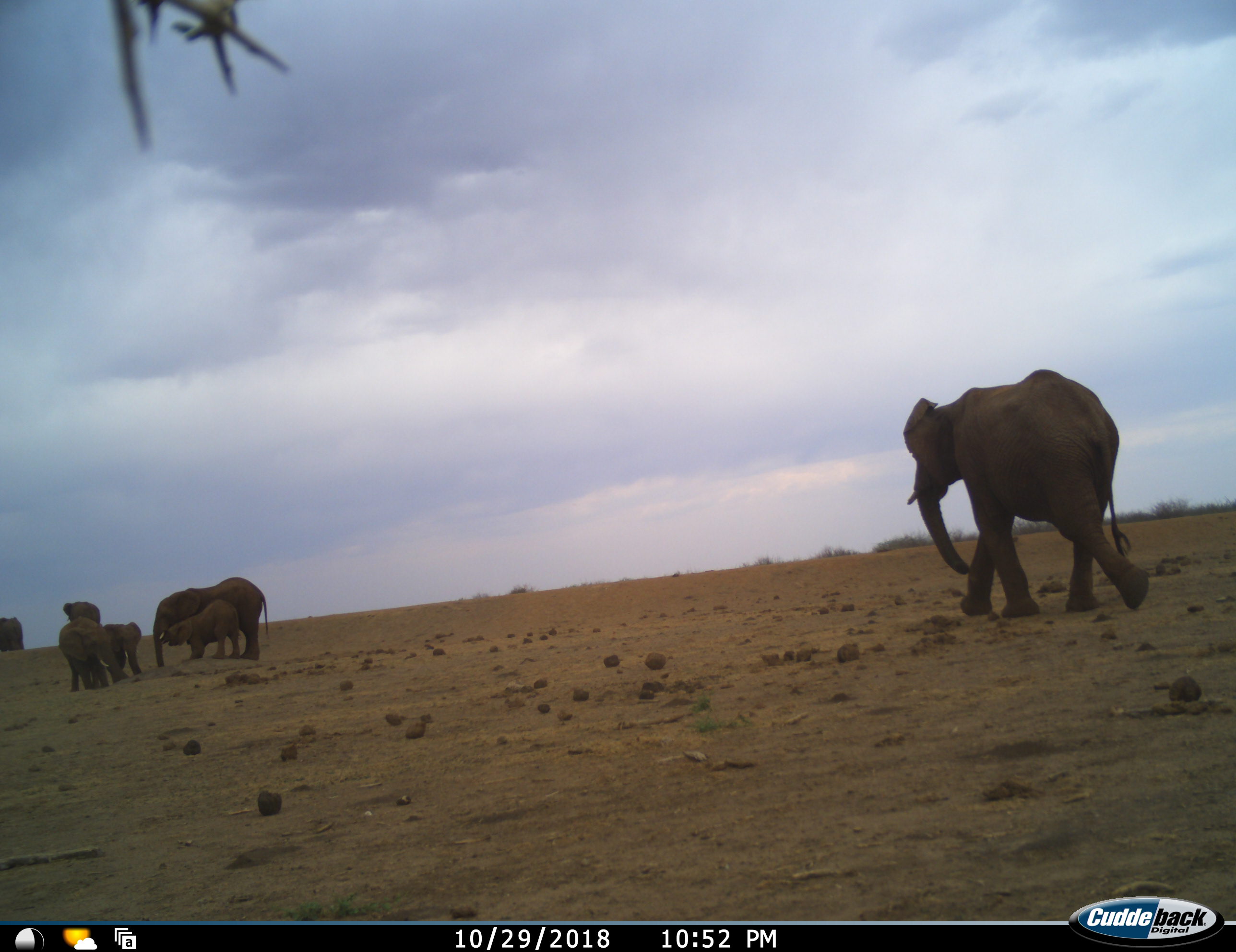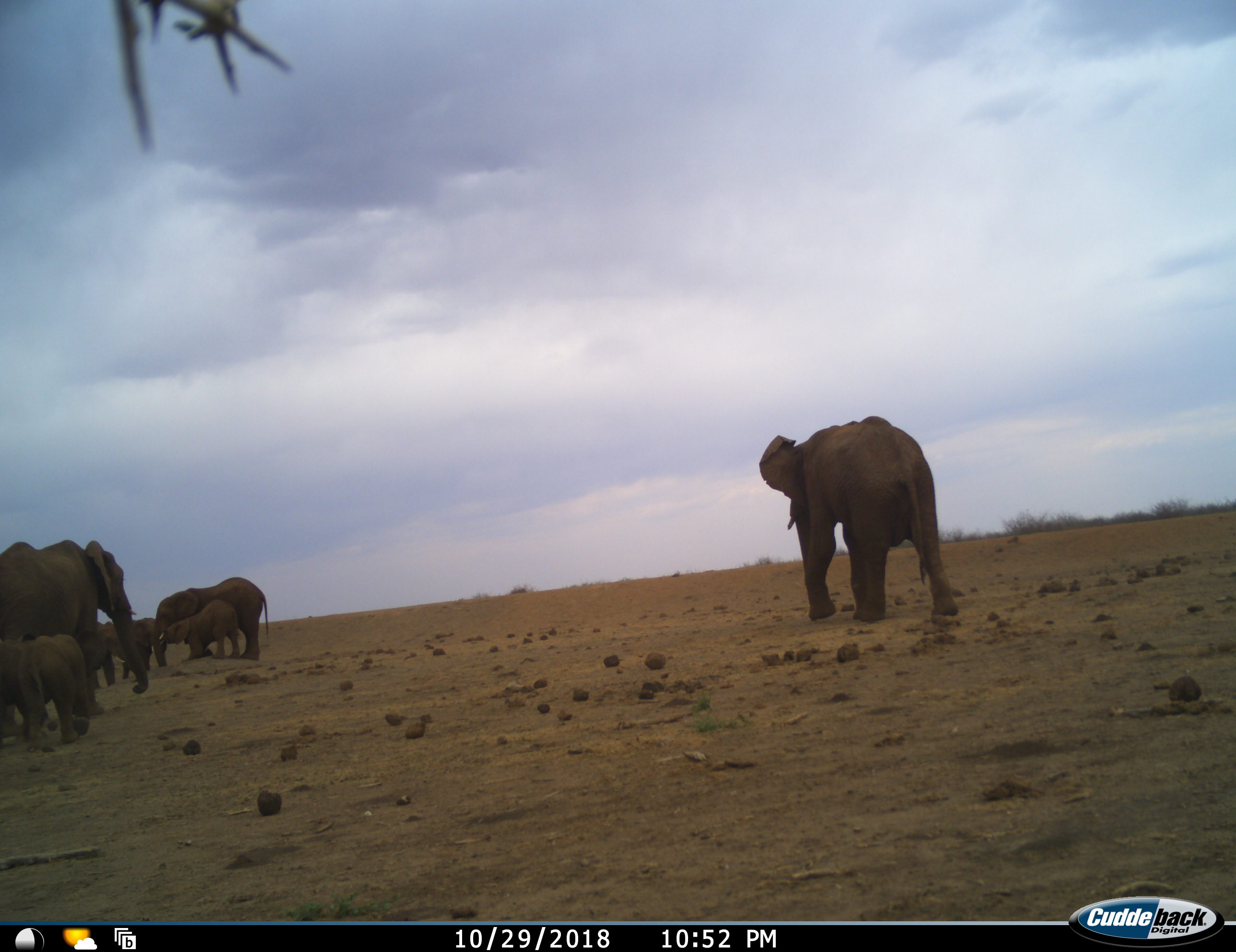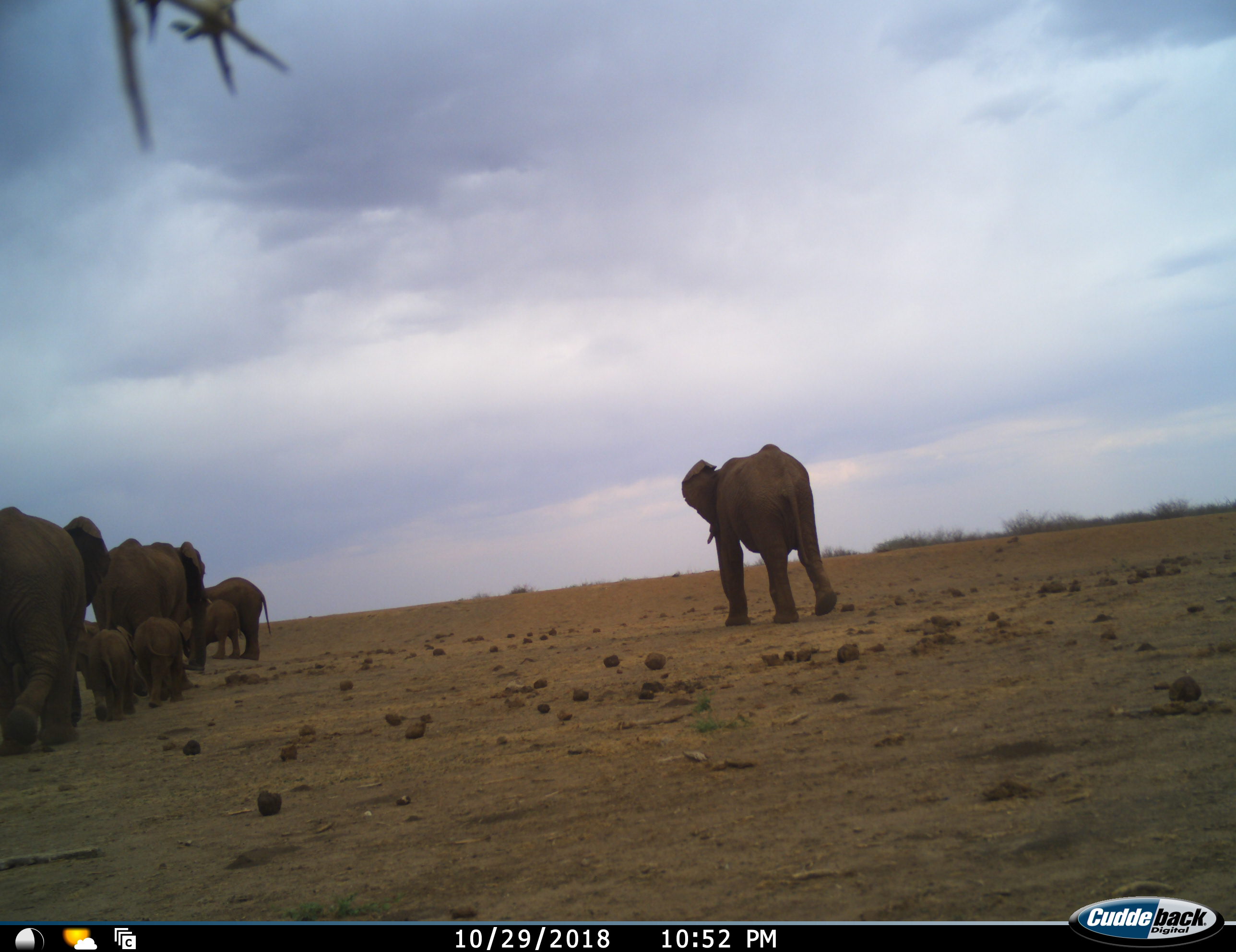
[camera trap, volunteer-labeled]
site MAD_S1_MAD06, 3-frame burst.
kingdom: Animalia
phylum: Chordata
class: Mammalia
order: Proboscidea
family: Elephantidae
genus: Loxodonta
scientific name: Loxodonta africana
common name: african bush elephant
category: elephant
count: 10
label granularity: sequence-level